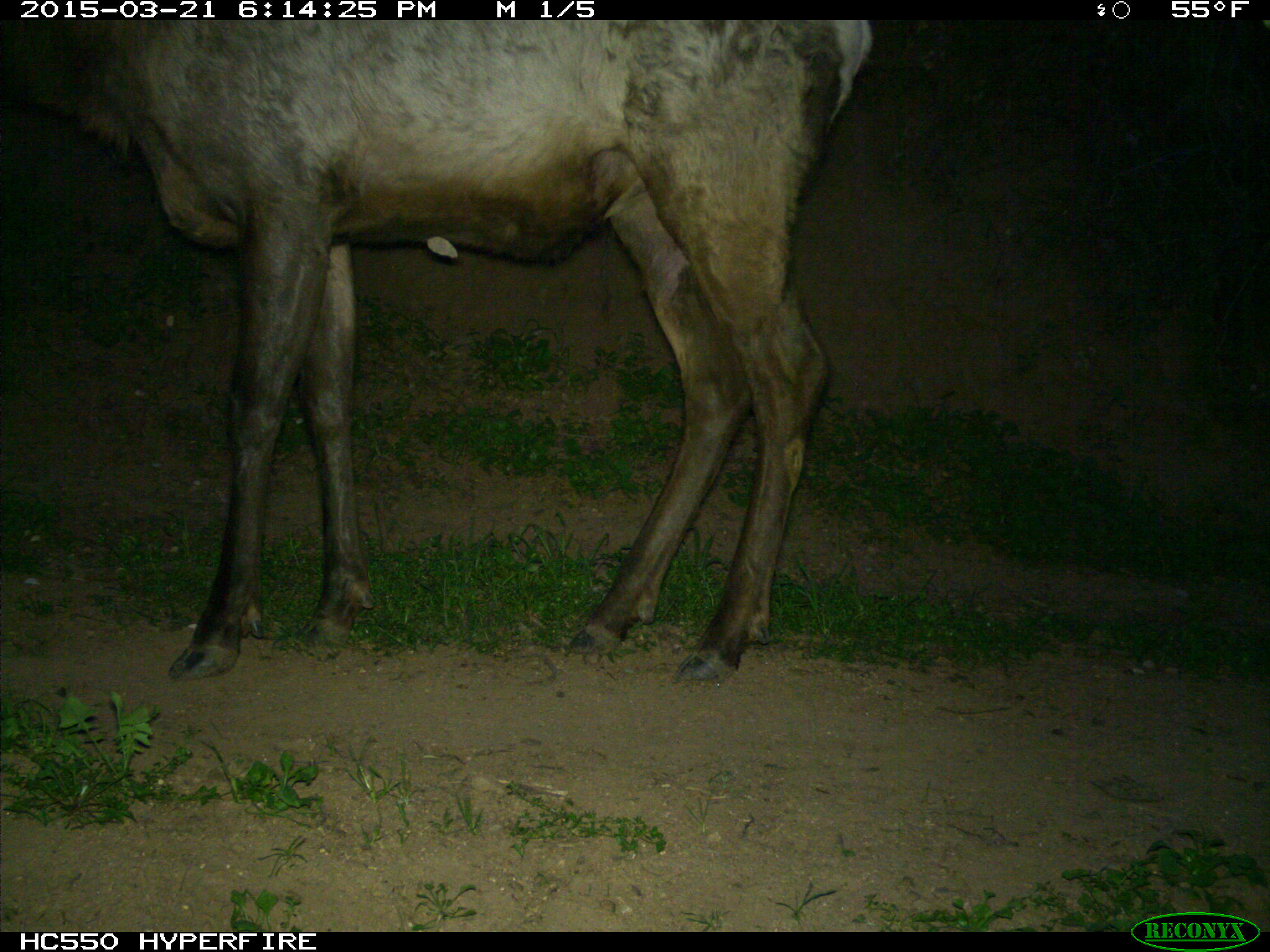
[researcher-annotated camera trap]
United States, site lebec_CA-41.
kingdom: Animalia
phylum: Chordata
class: Mammalia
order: Artiodactyla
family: Cervidae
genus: Cervus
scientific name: Cervus canadensis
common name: elk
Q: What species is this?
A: Cervus canadensis (elk).